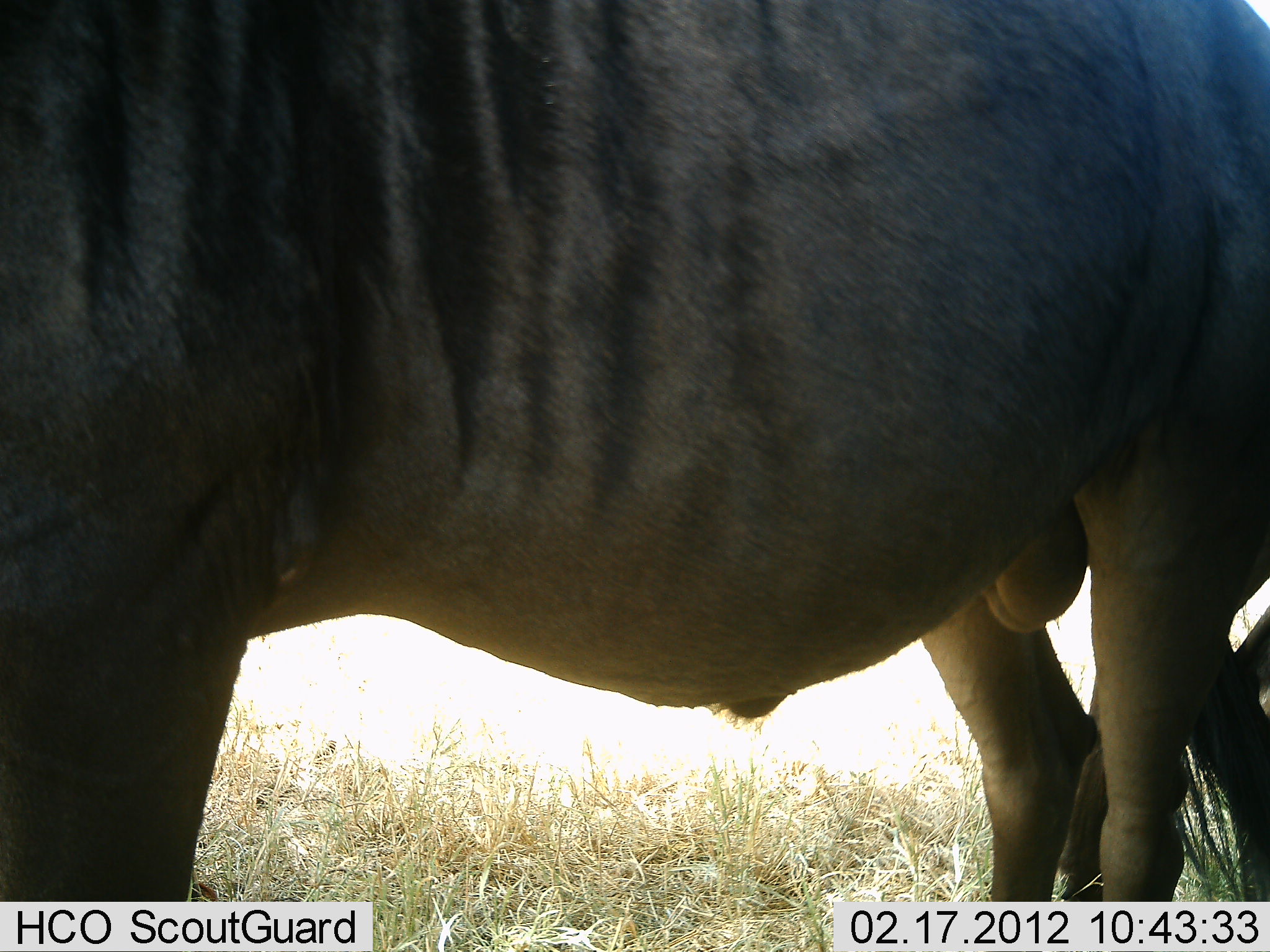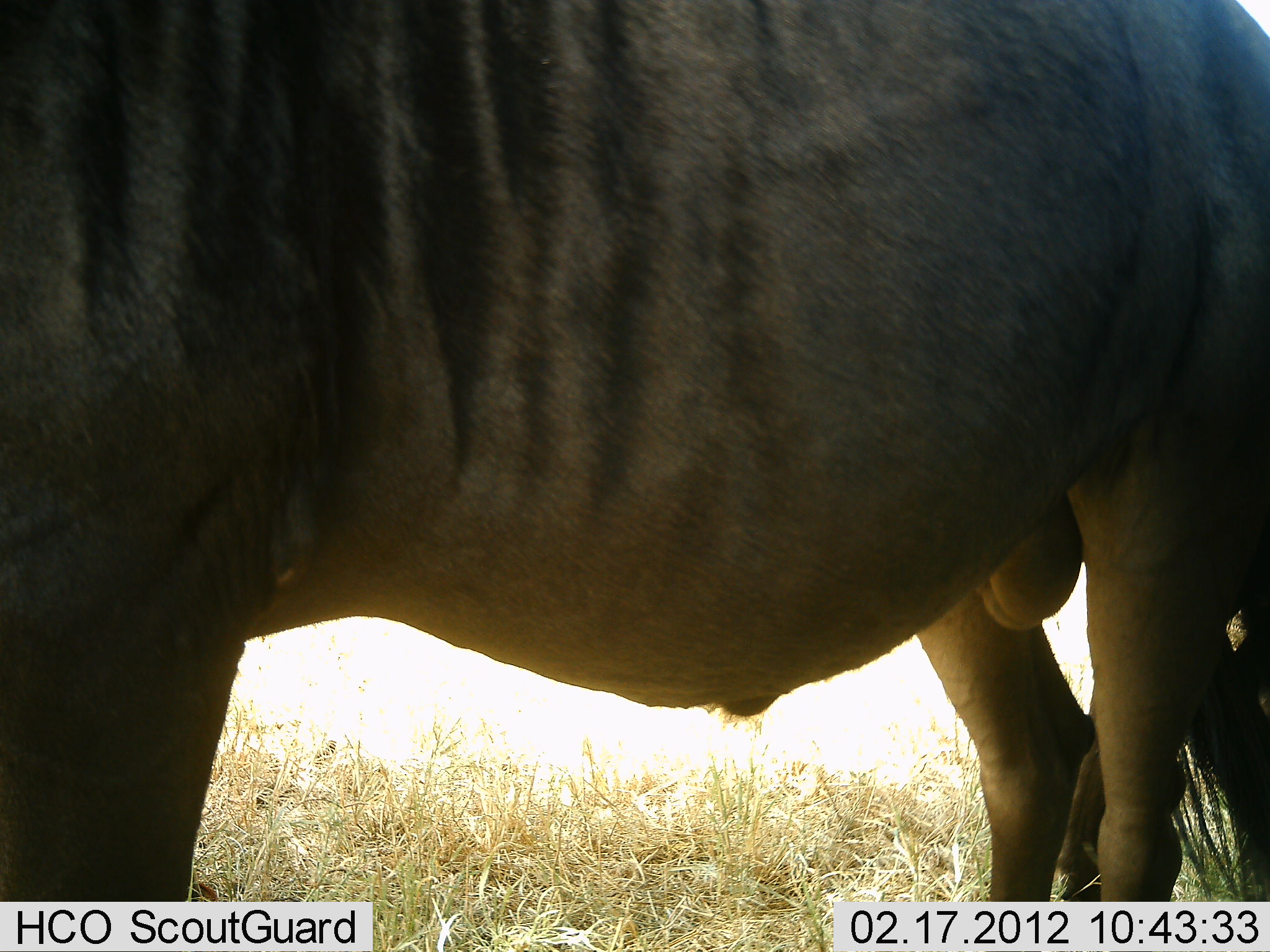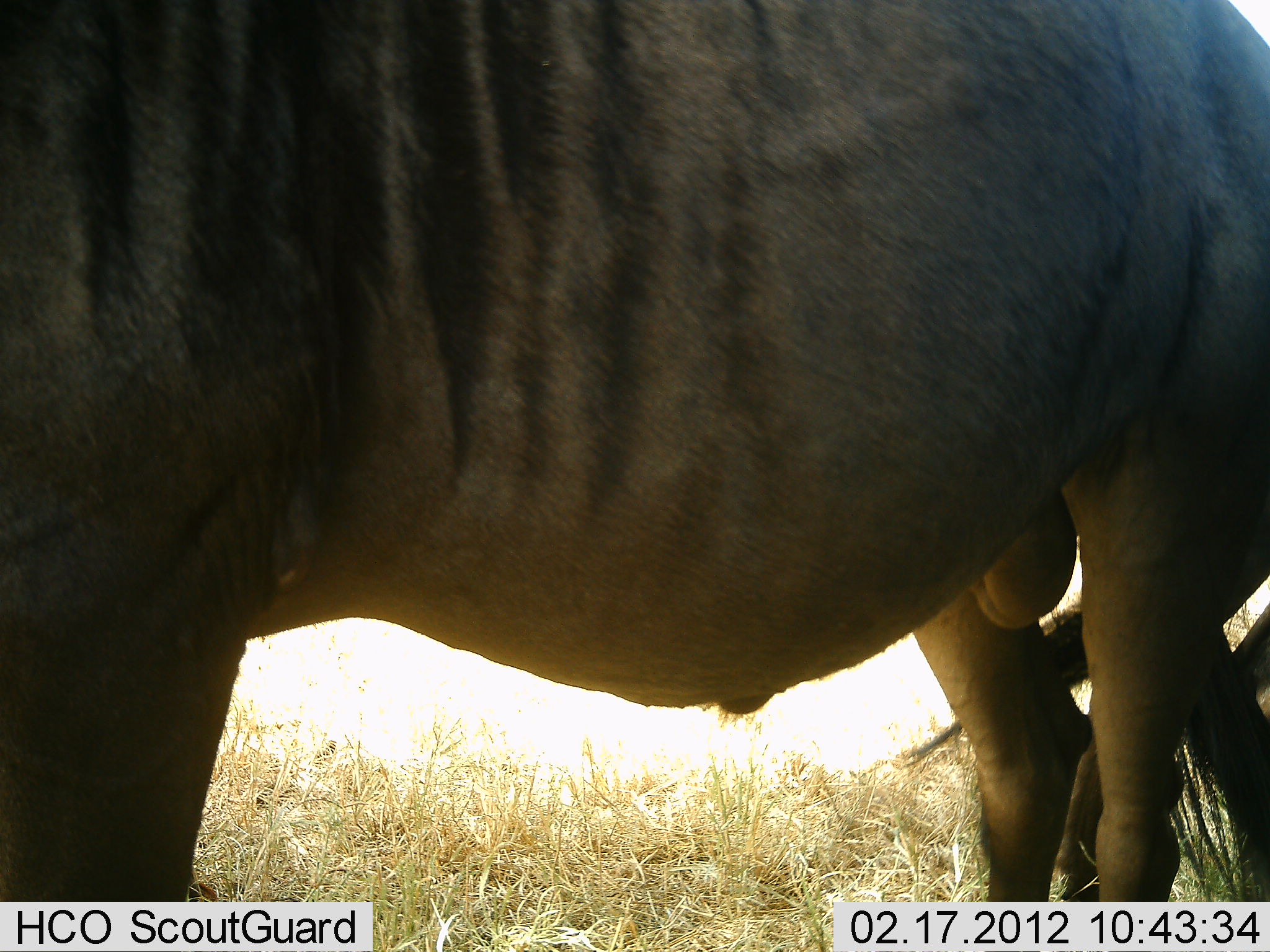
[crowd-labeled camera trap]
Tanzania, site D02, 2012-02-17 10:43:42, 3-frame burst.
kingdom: Animalia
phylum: Chordata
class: Mammalia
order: Artiodactyla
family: Bovidae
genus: Connochaetes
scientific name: Connochaetes taurinus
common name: blue wildebeest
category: wildebeest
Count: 1.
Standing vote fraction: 100%.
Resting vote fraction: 0%.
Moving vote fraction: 0%.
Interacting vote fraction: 0%.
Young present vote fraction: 0%.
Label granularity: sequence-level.